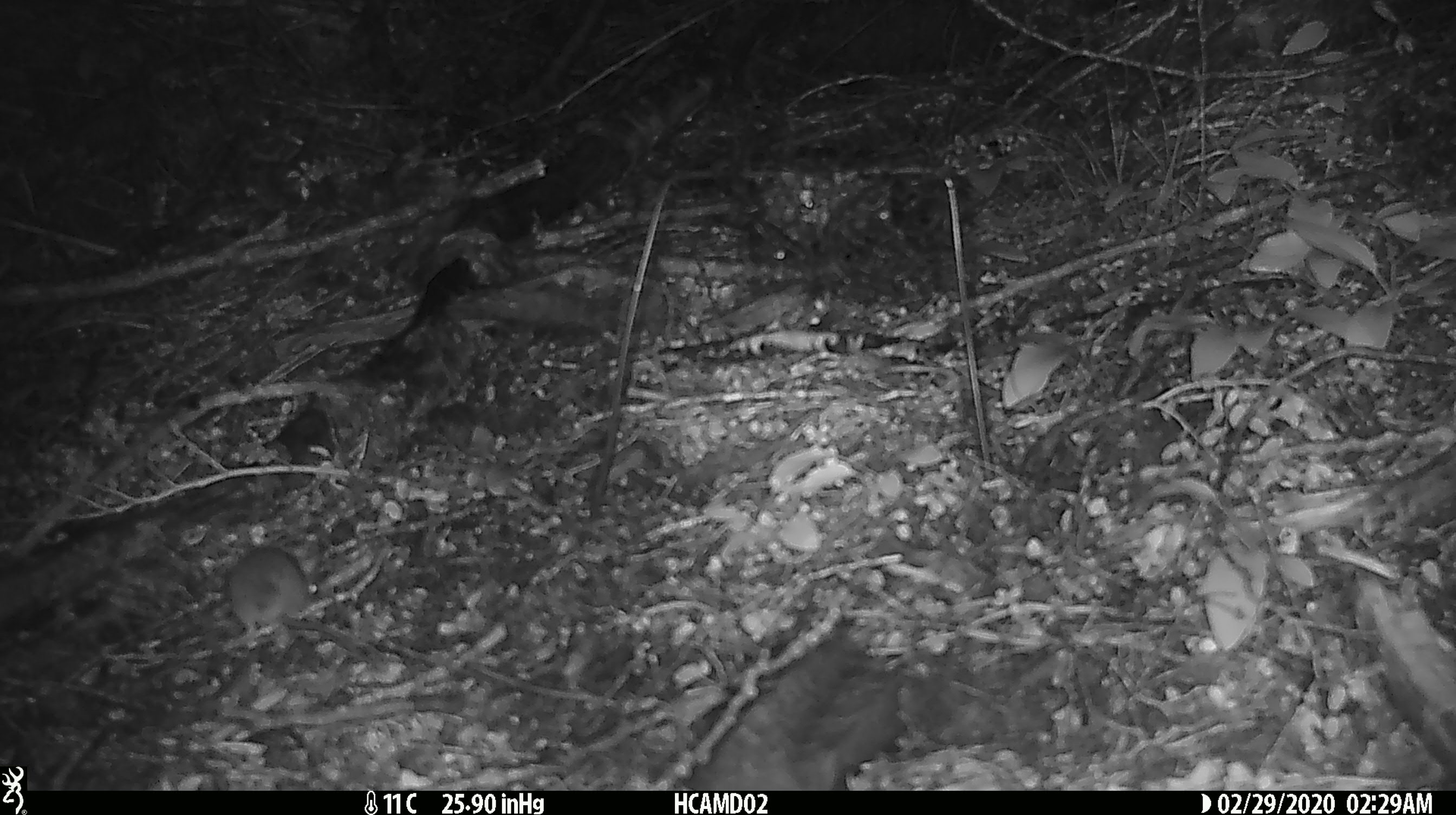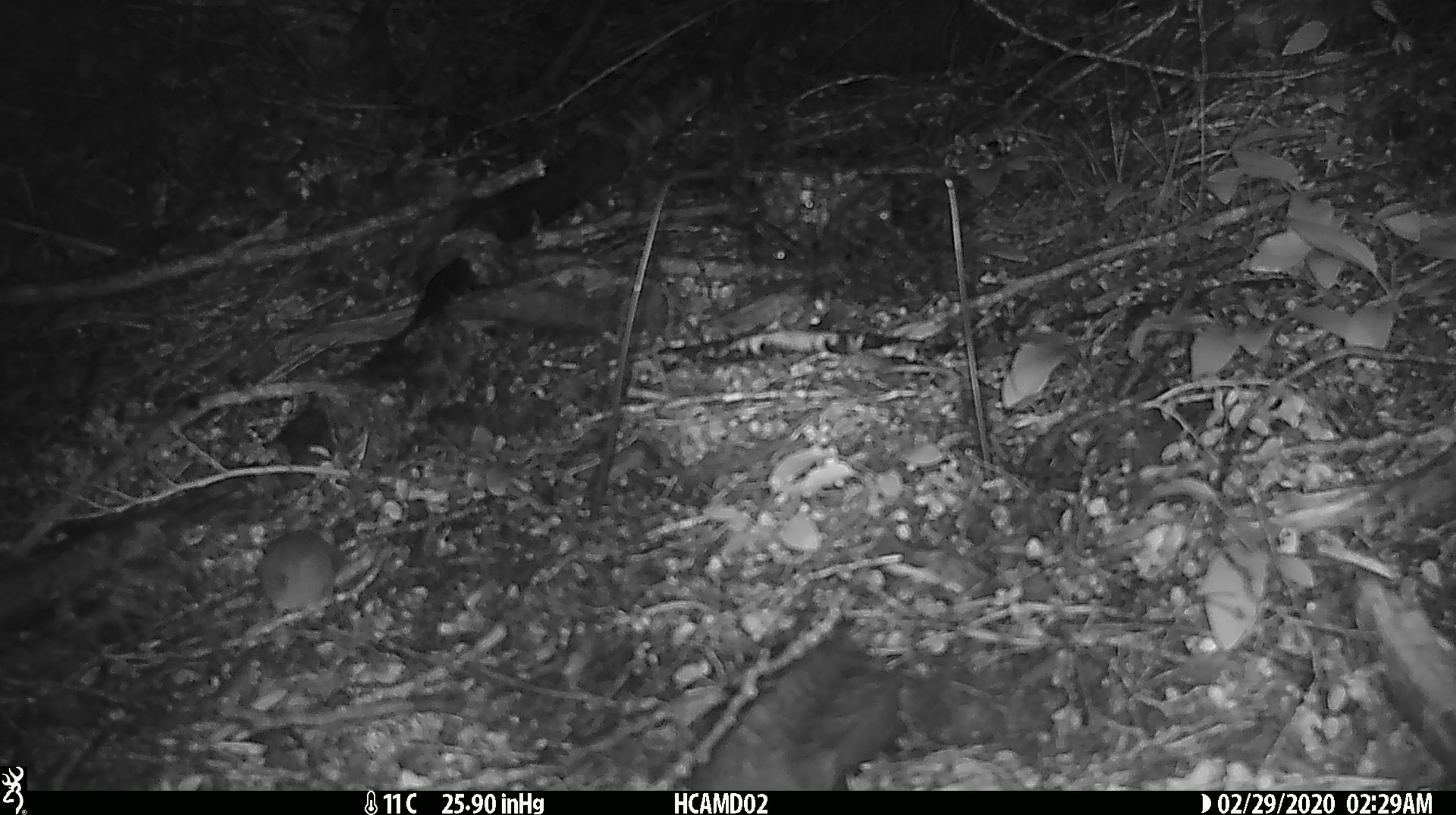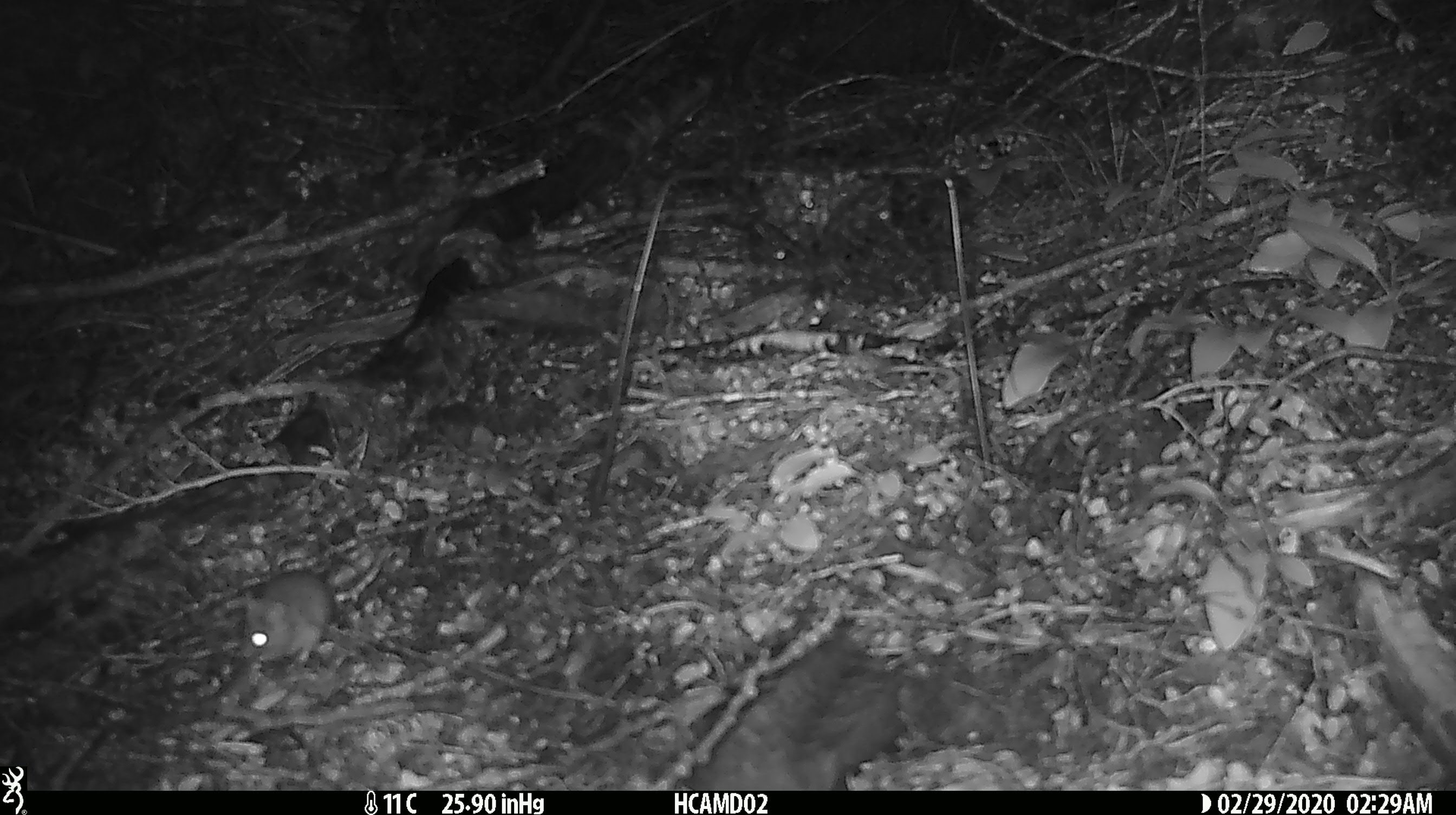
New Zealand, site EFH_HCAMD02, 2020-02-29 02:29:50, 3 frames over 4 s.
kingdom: Animalia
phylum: Chordata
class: Mammalia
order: Rodentia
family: Muridae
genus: Mus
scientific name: Mus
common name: mouse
Mouse (Mus).